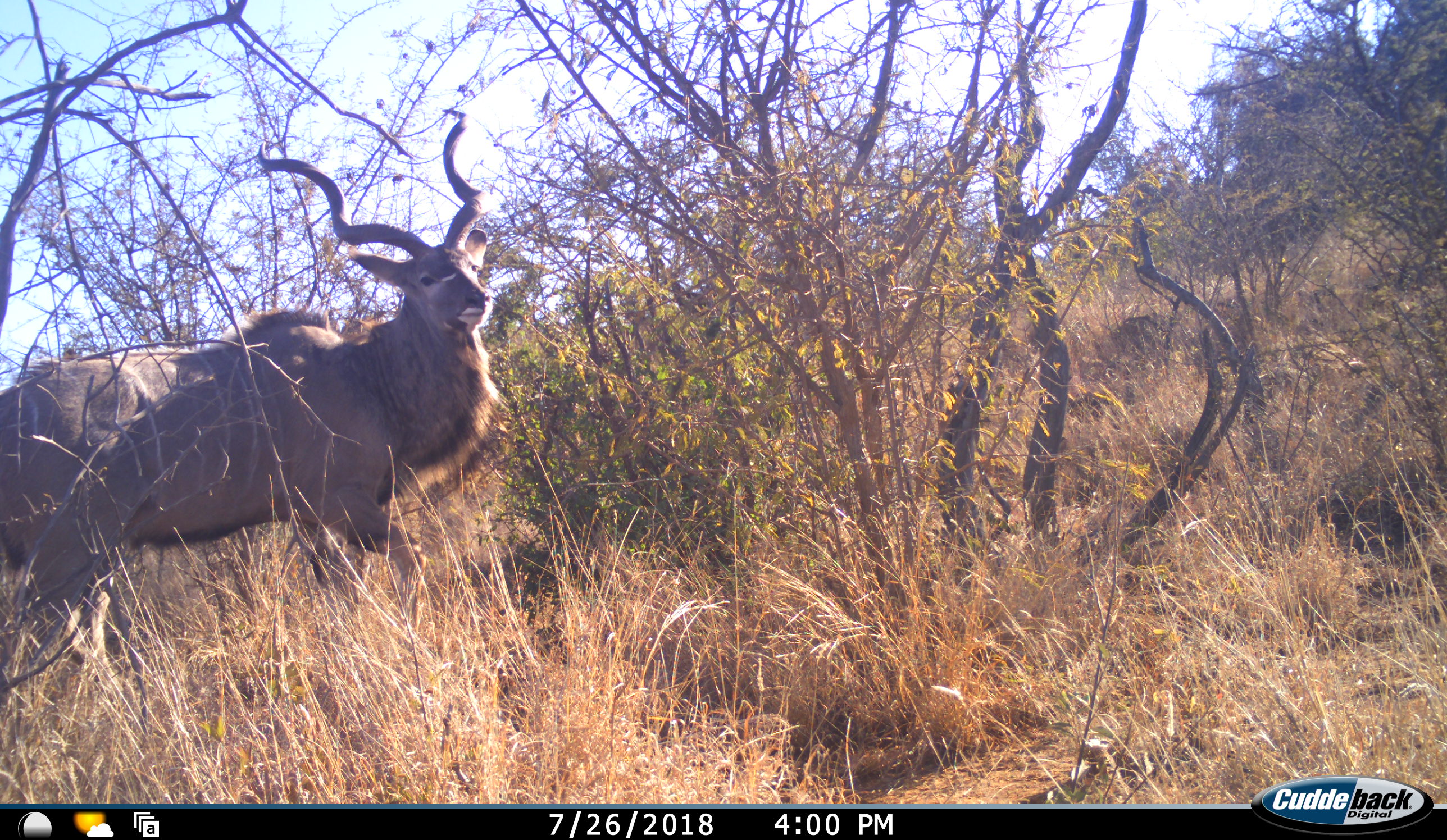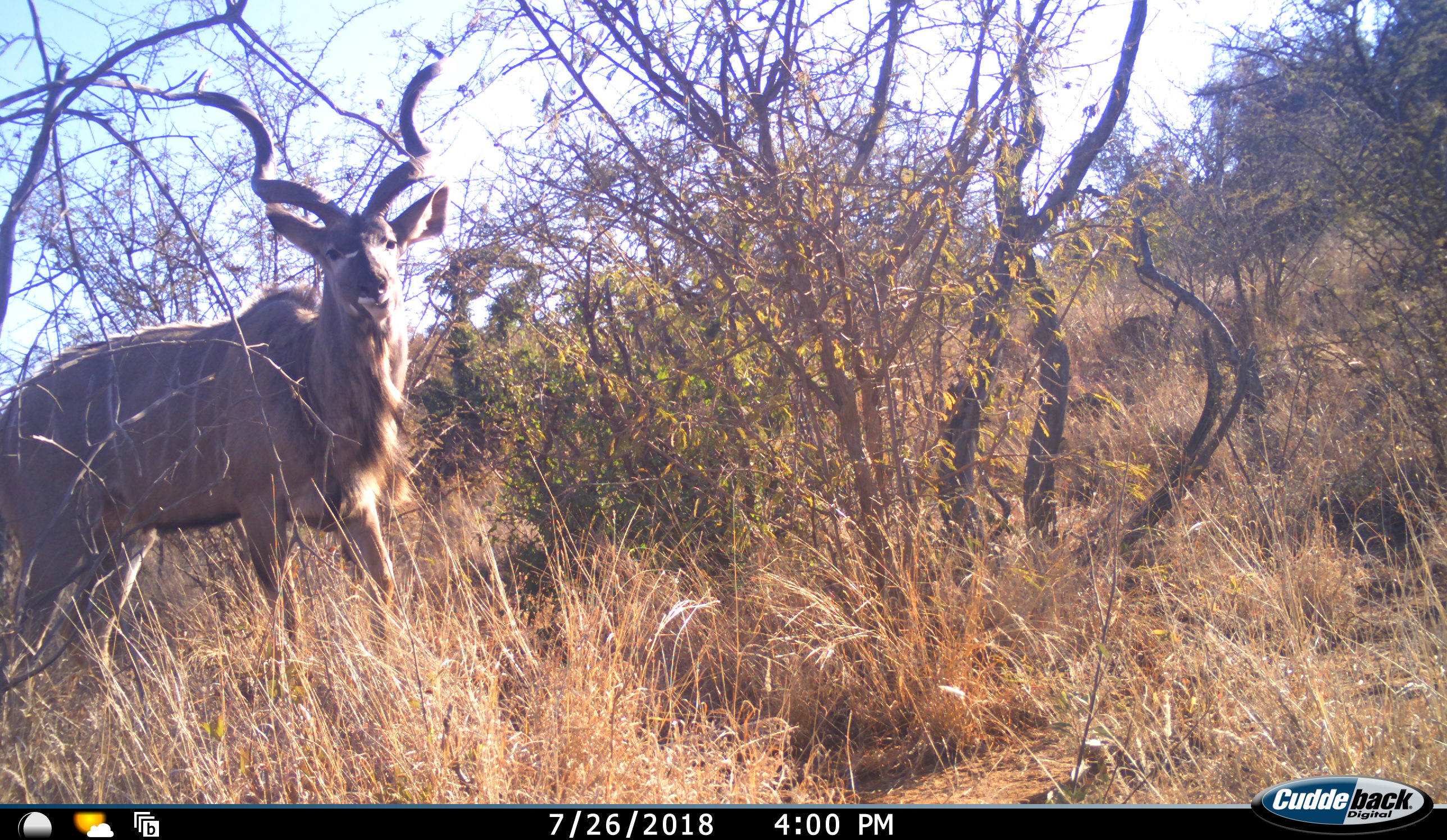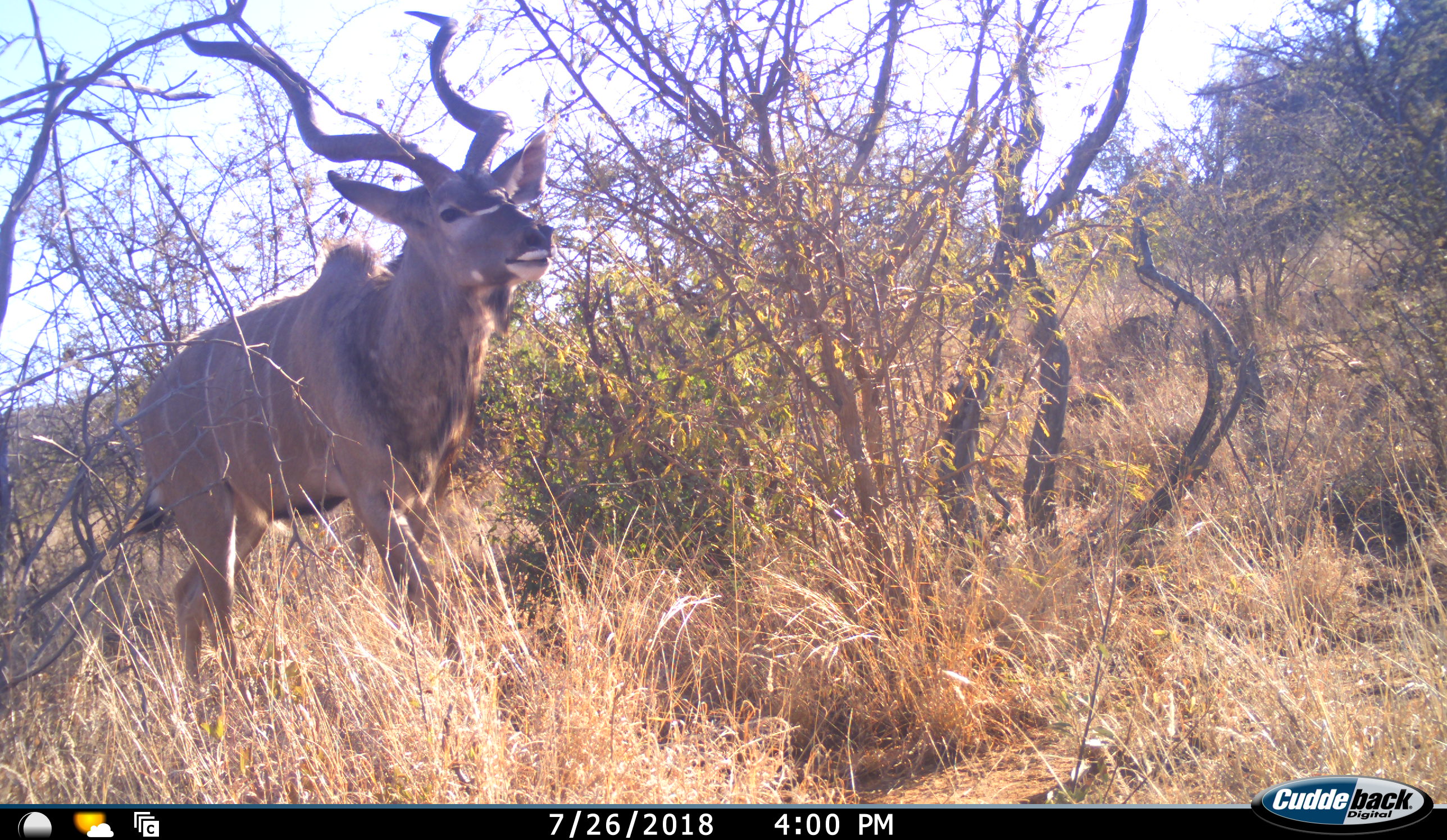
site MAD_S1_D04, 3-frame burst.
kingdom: Animalia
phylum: Chordata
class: Mammalia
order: Artiodactyla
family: Bovidae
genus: Tragelaphus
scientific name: Tragelaphus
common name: kudu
Kudu (Tragelaphus), count 1. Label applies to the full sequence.